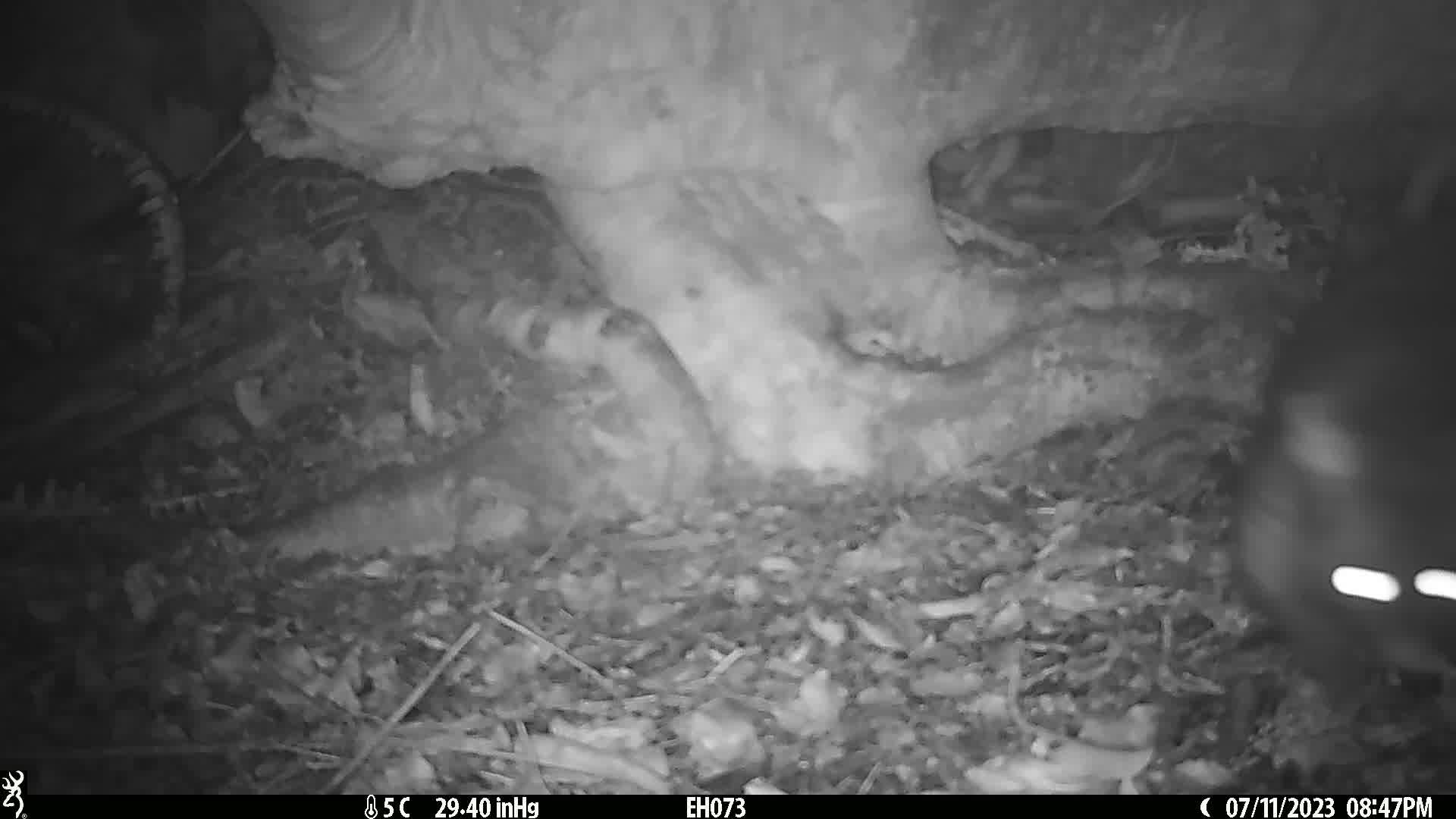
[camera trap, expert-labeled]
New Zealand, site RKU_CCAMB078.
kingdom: Animalia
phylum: Chordata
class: Mammalia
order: Diprotodontia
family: Phalangeridae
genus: Trichosurus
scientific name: Trichosurus vulpecula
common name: common brushtail possum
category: possum